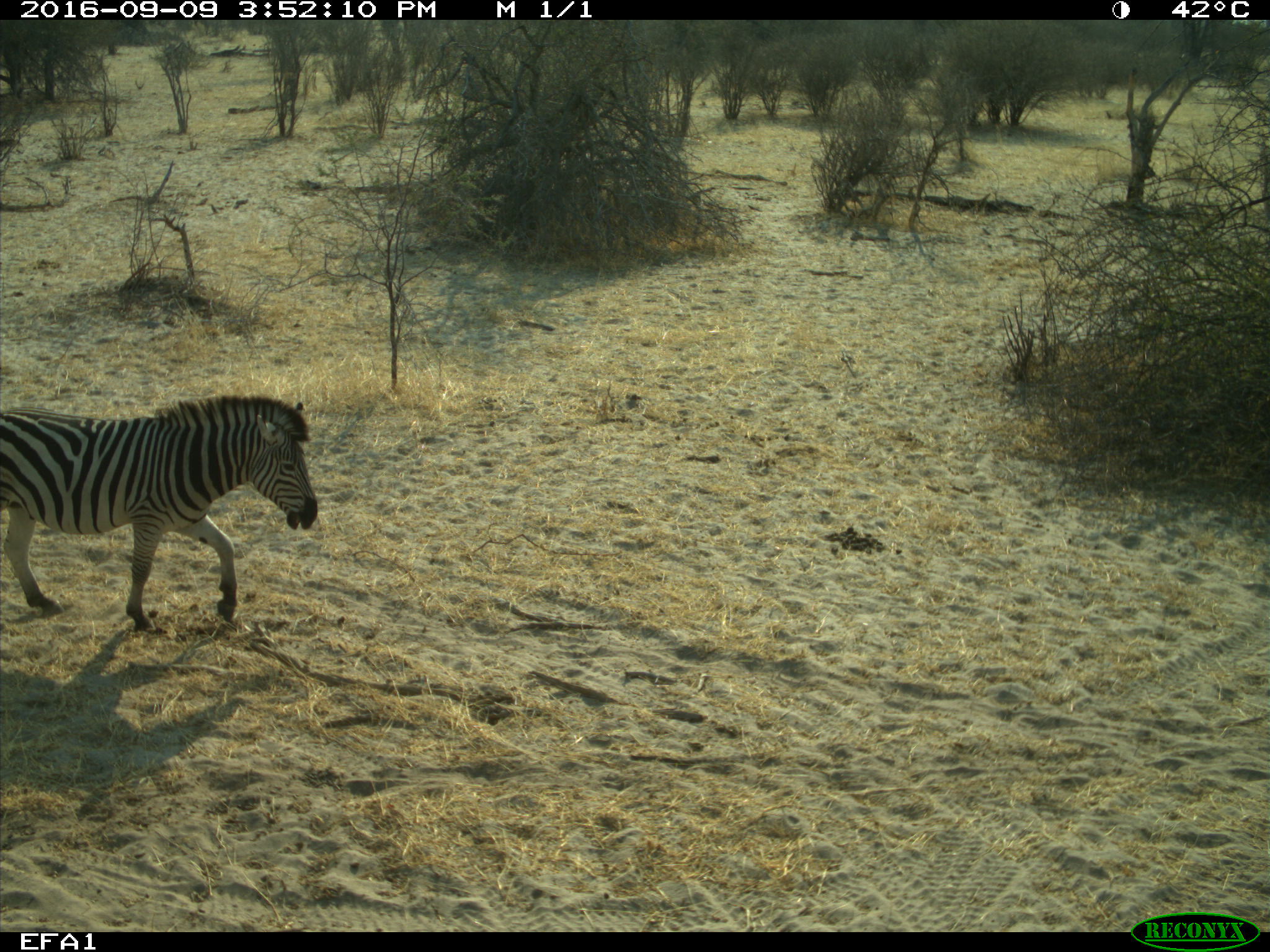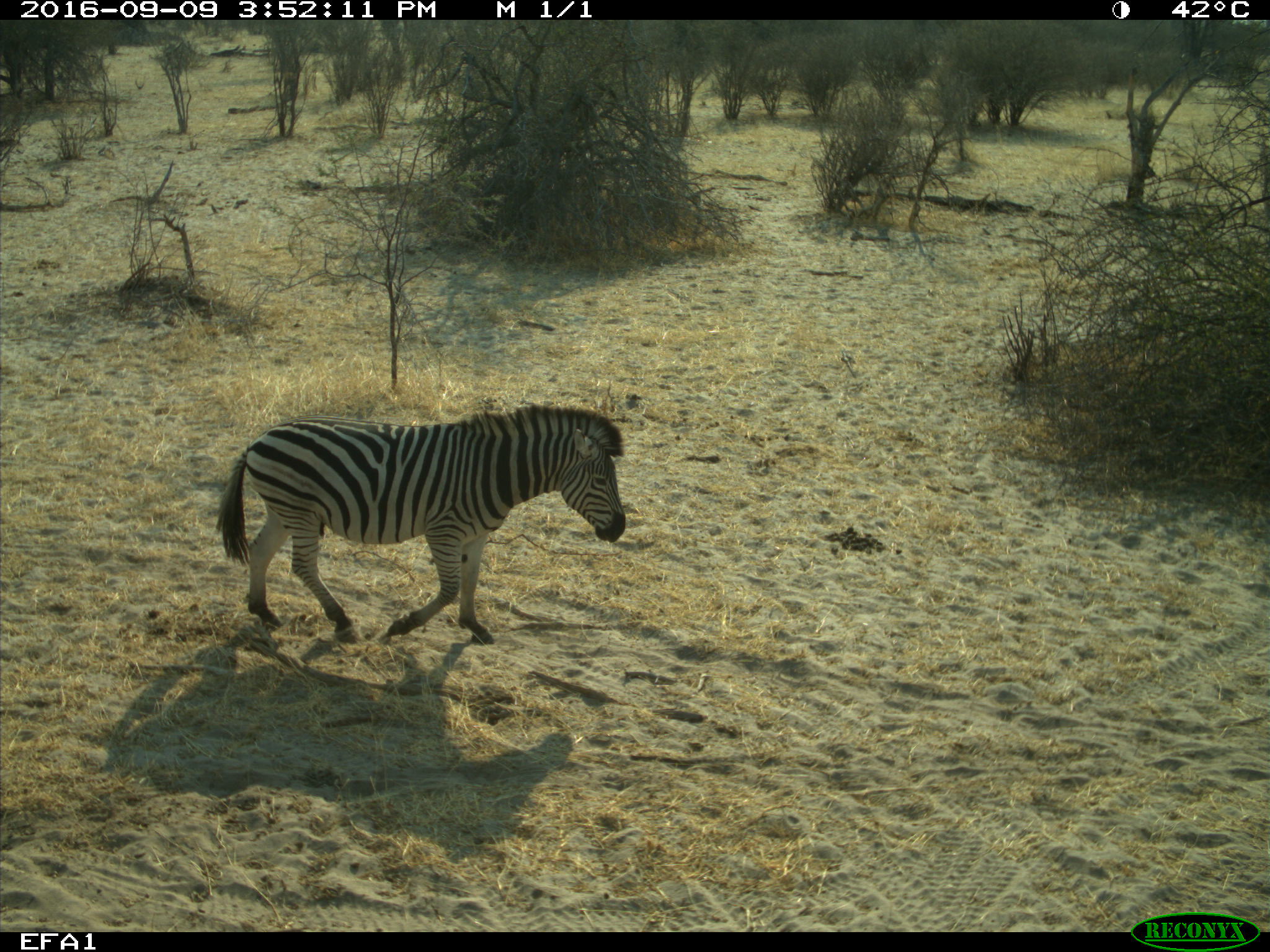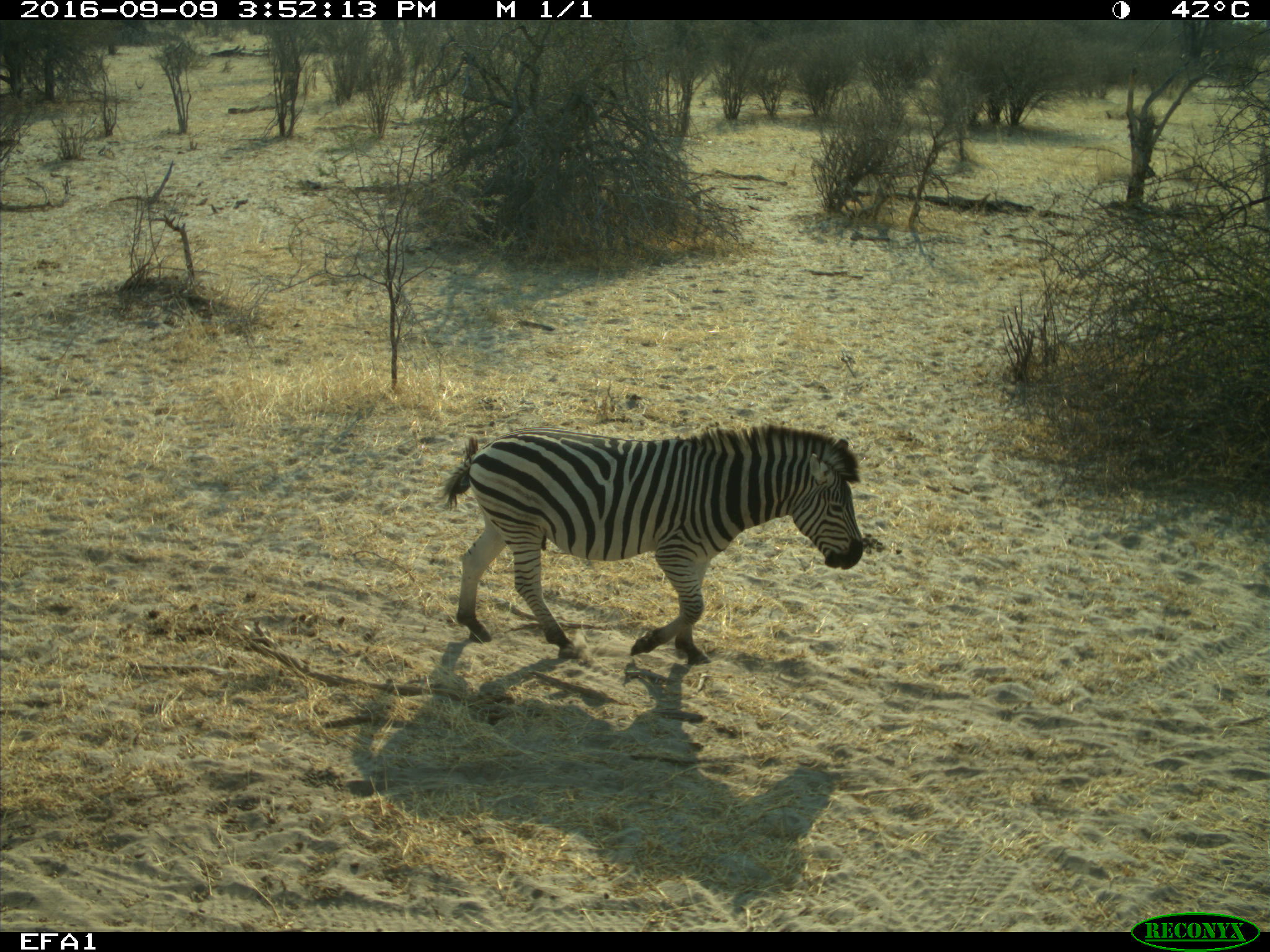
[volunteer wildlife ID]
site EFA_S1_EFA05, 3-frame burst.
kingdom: Animalia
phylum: Chordata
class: Mammalia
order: Perissodactyla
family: Equidae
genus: Equus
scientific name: Equus quagga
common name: plains zebra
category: zebraplains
Zebraplains (plains zebra) (Equus quagga), count 1. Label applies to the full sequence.